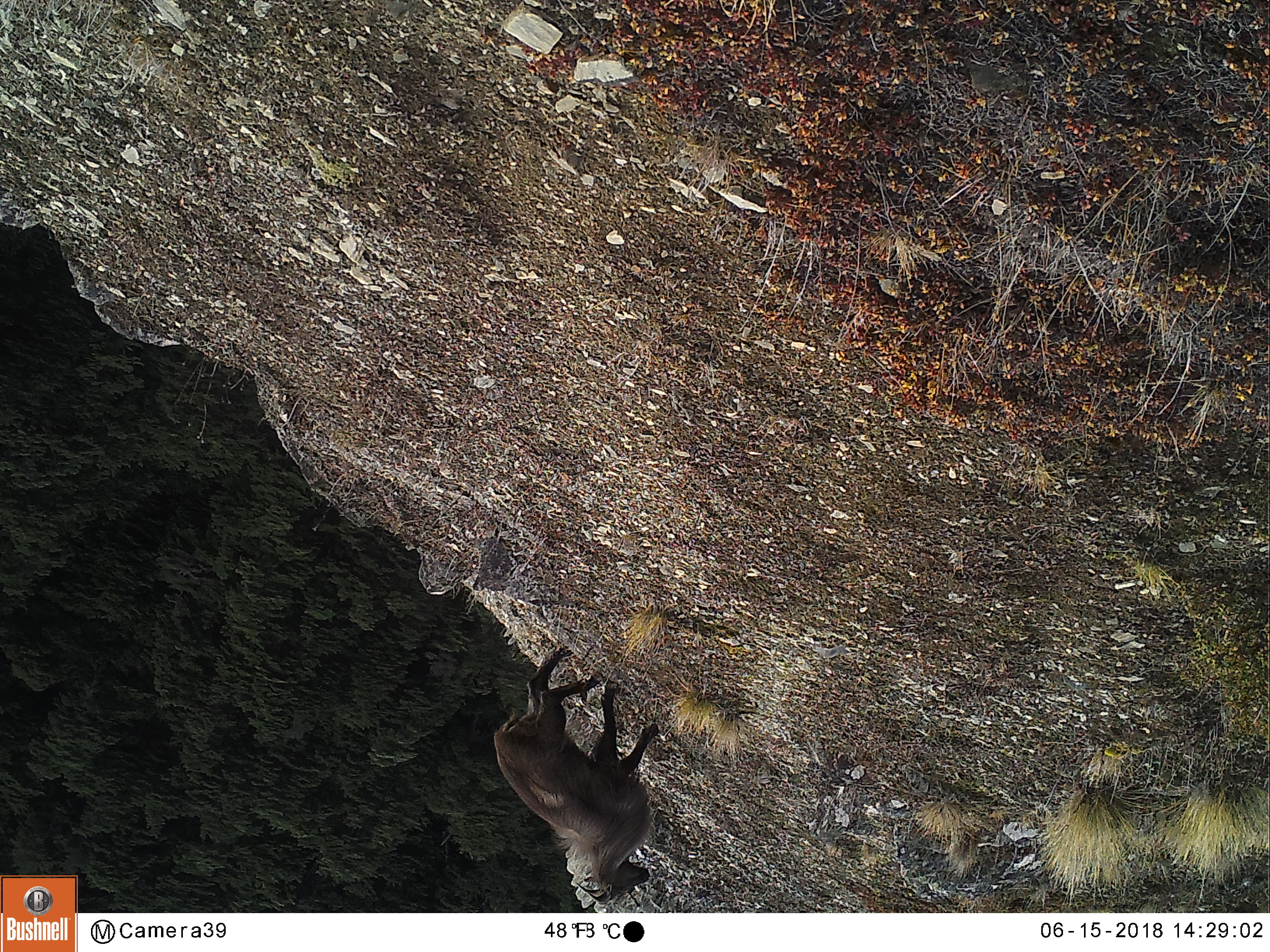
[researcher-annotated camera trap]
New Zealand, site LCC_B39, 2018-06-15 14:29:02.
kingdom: Animalia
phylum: Chordata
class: Mammalia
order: Artiodactyla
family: Bovidae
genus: Nilgiritragus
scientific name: Nilgiritragus hylocrius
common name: tahr